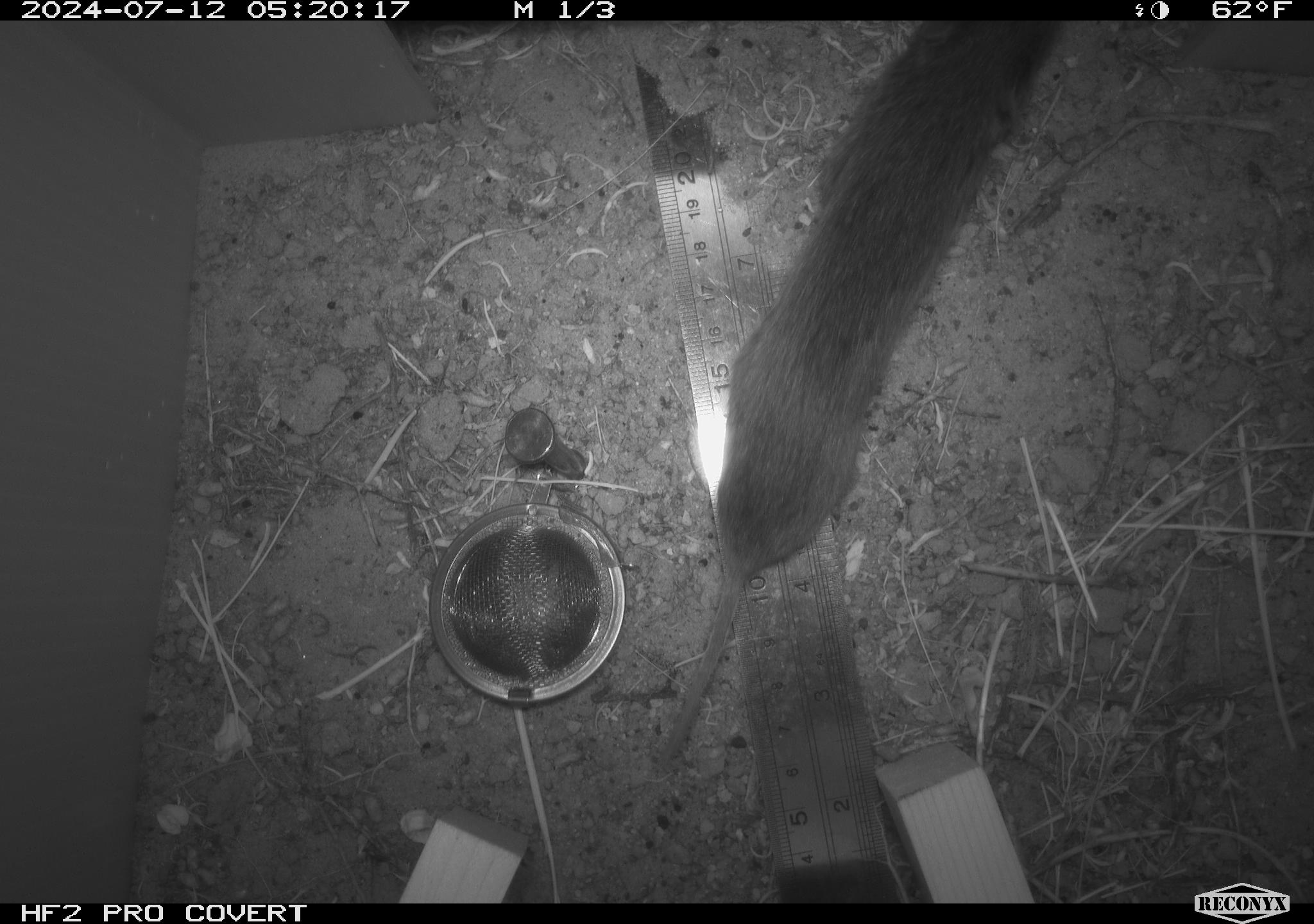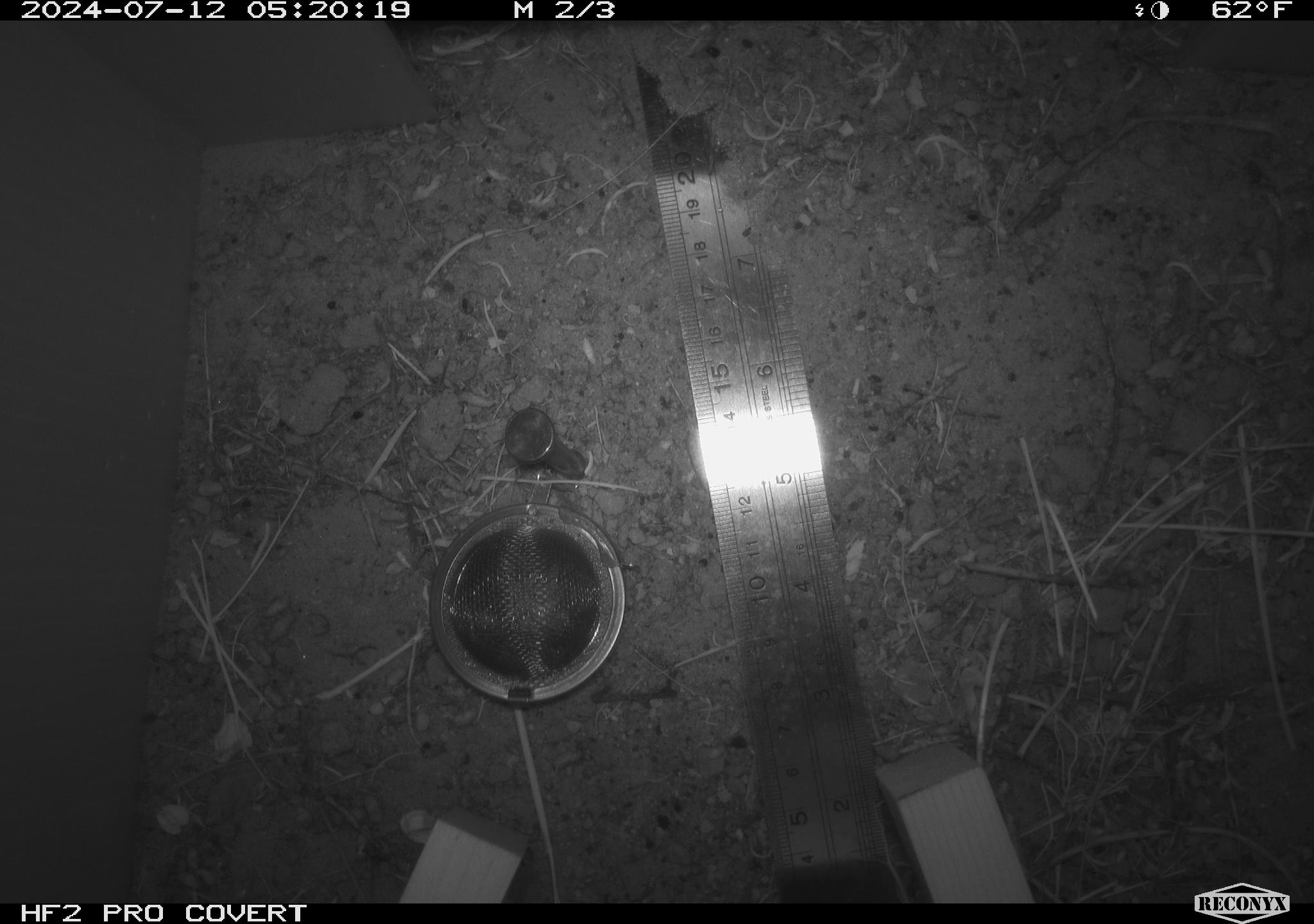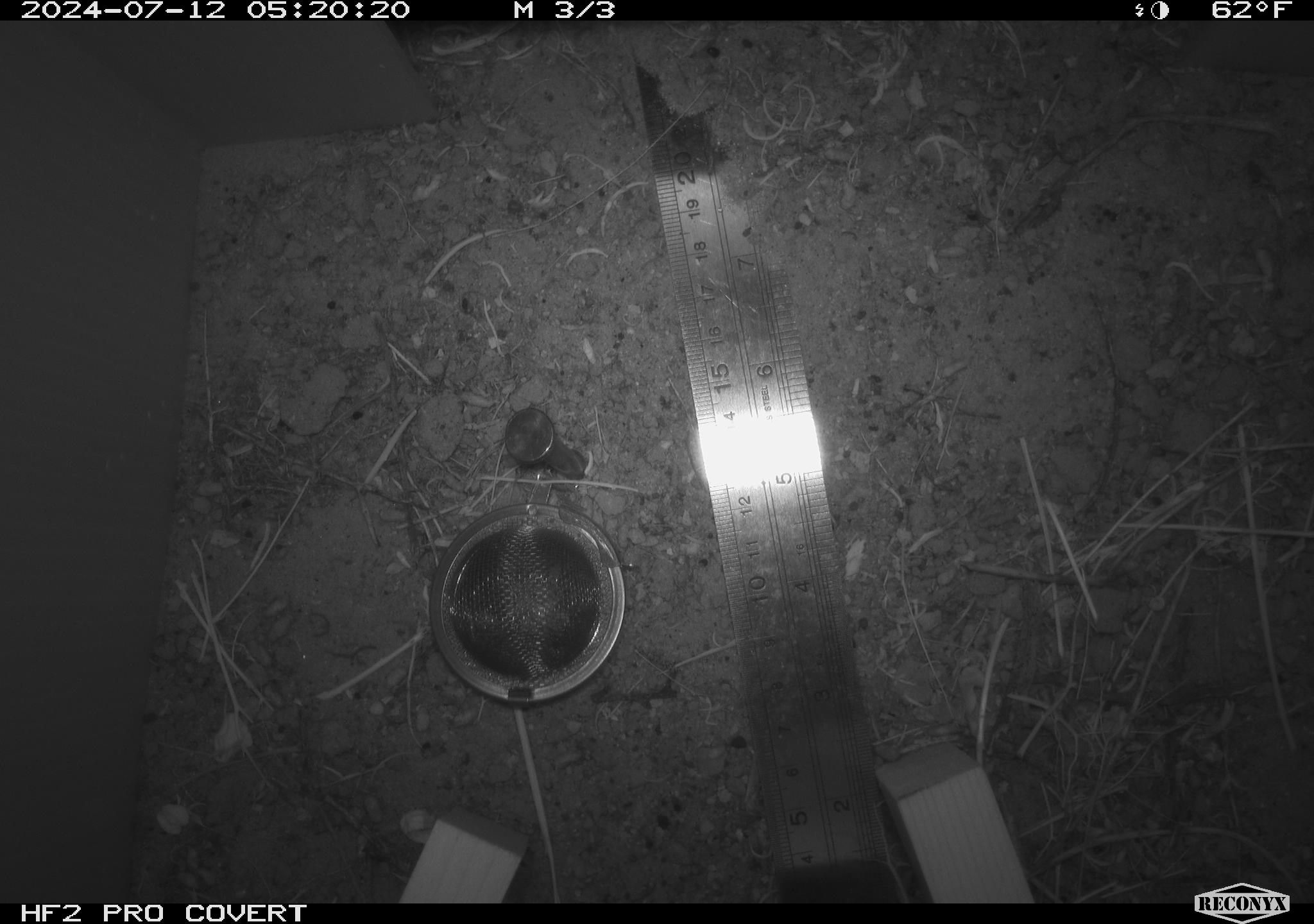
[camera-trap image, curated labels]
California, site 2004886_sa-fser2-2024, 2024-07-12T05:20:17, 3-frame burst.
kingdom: Animalia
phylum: Chordata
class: Mammalia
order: Rodentia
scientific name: Rodentia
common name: rodent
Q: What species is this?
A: Rodent (Rodentia).